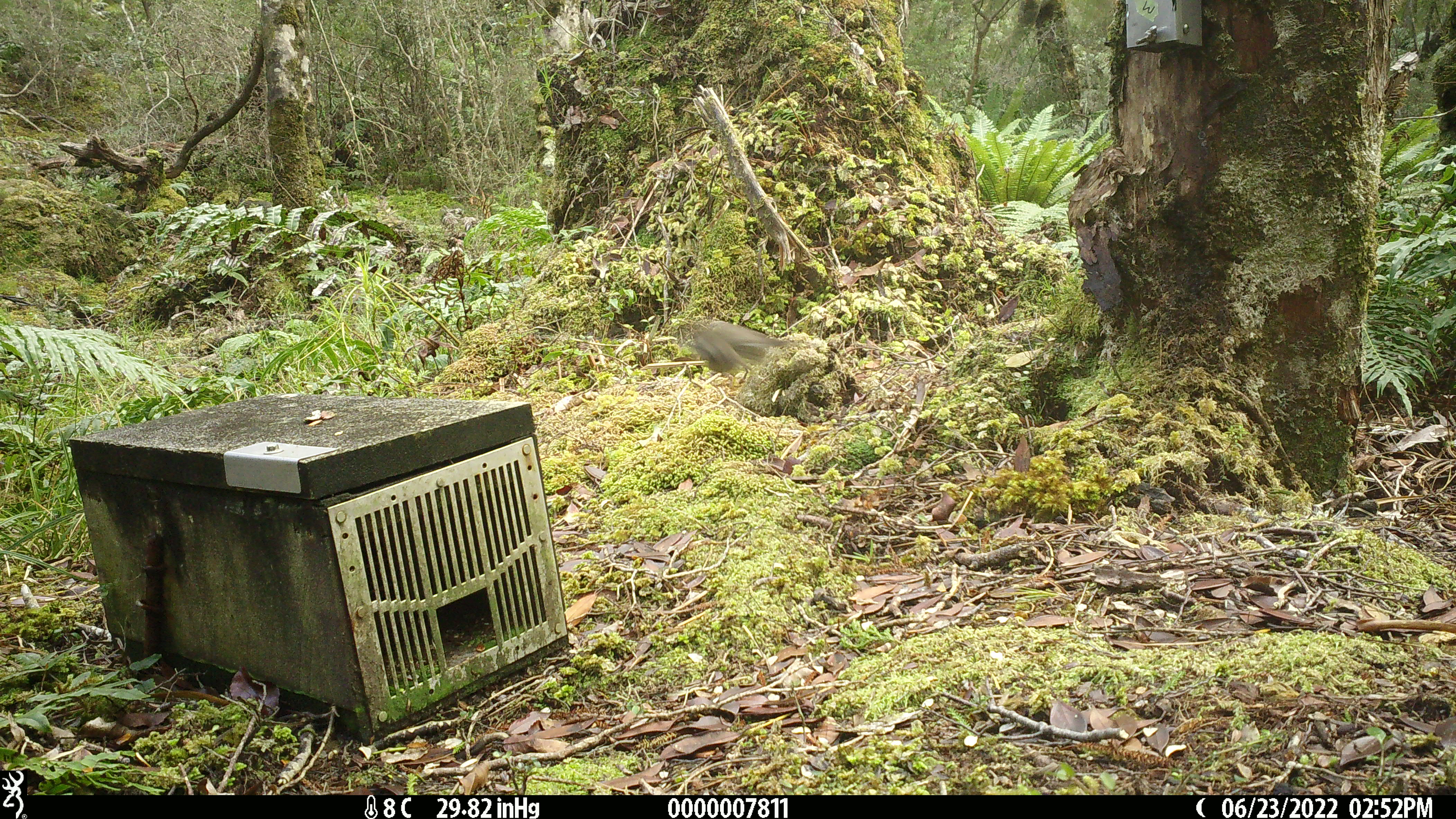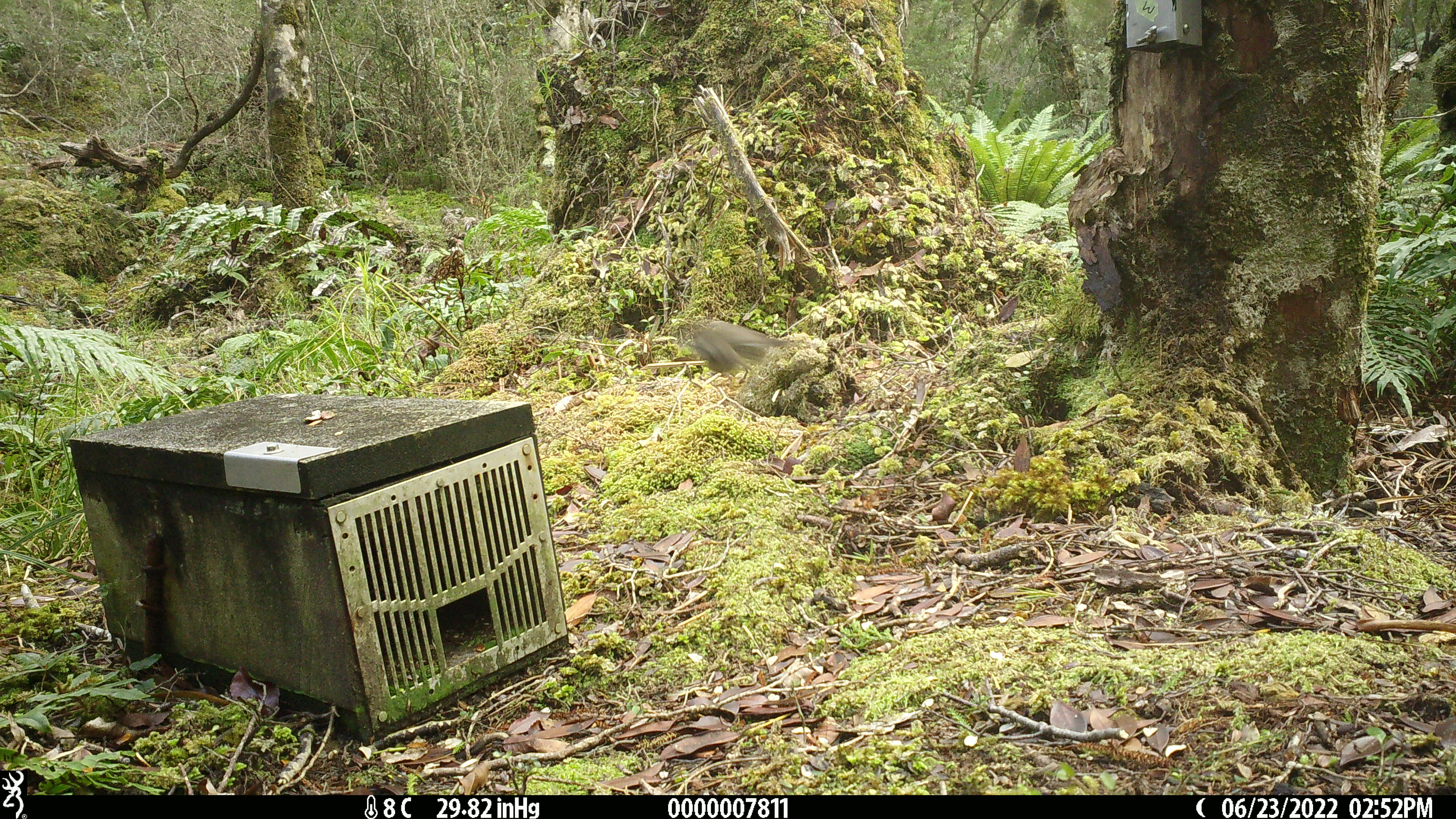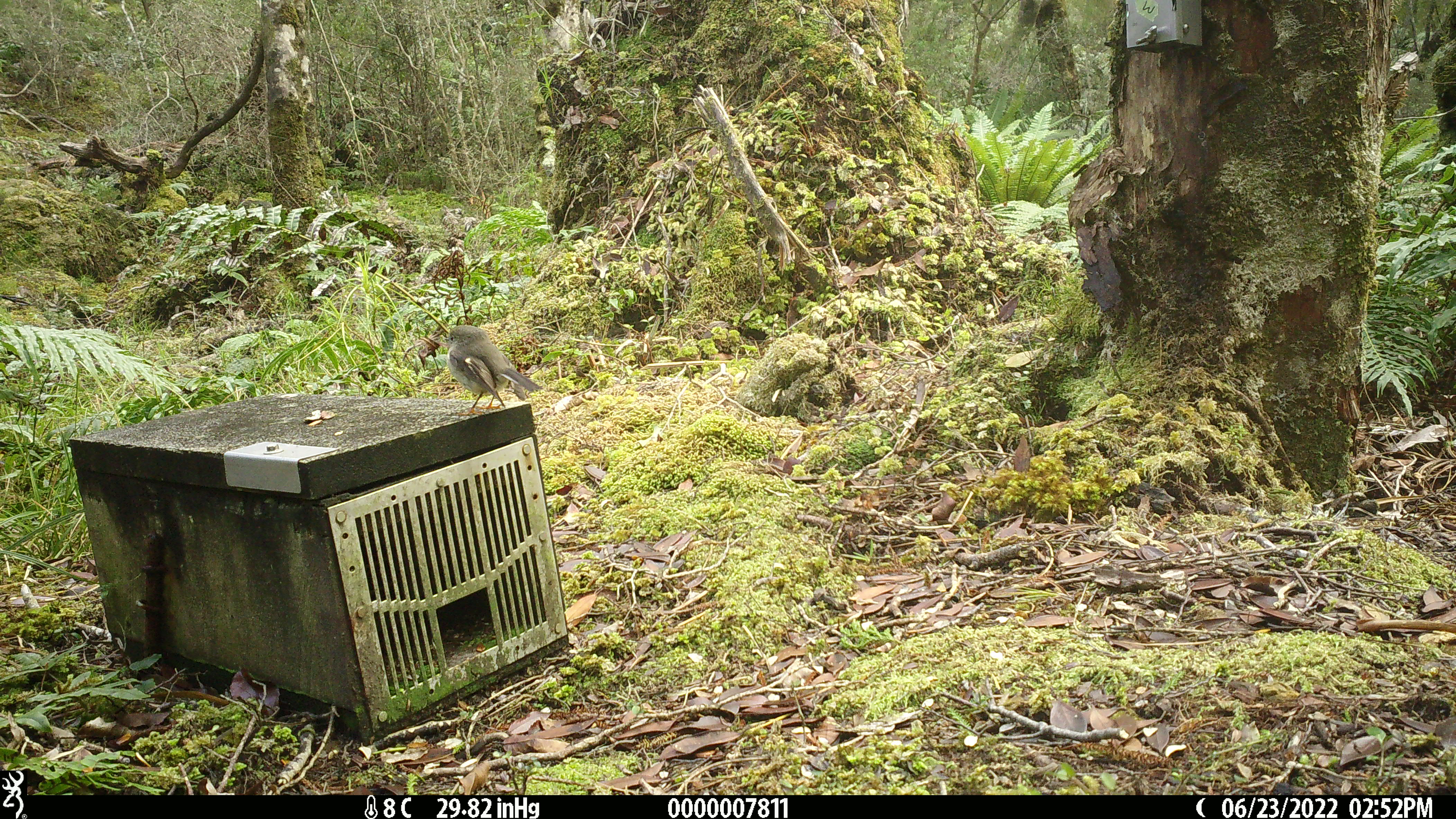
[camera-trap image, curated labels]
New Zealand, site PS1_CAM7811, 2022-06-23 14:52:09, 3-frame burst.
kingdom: Animalia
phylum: Chordata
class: Aves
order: Passeriformes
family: Petroicidae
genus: Petroica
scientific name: Petroica macrocephala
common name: tomtit